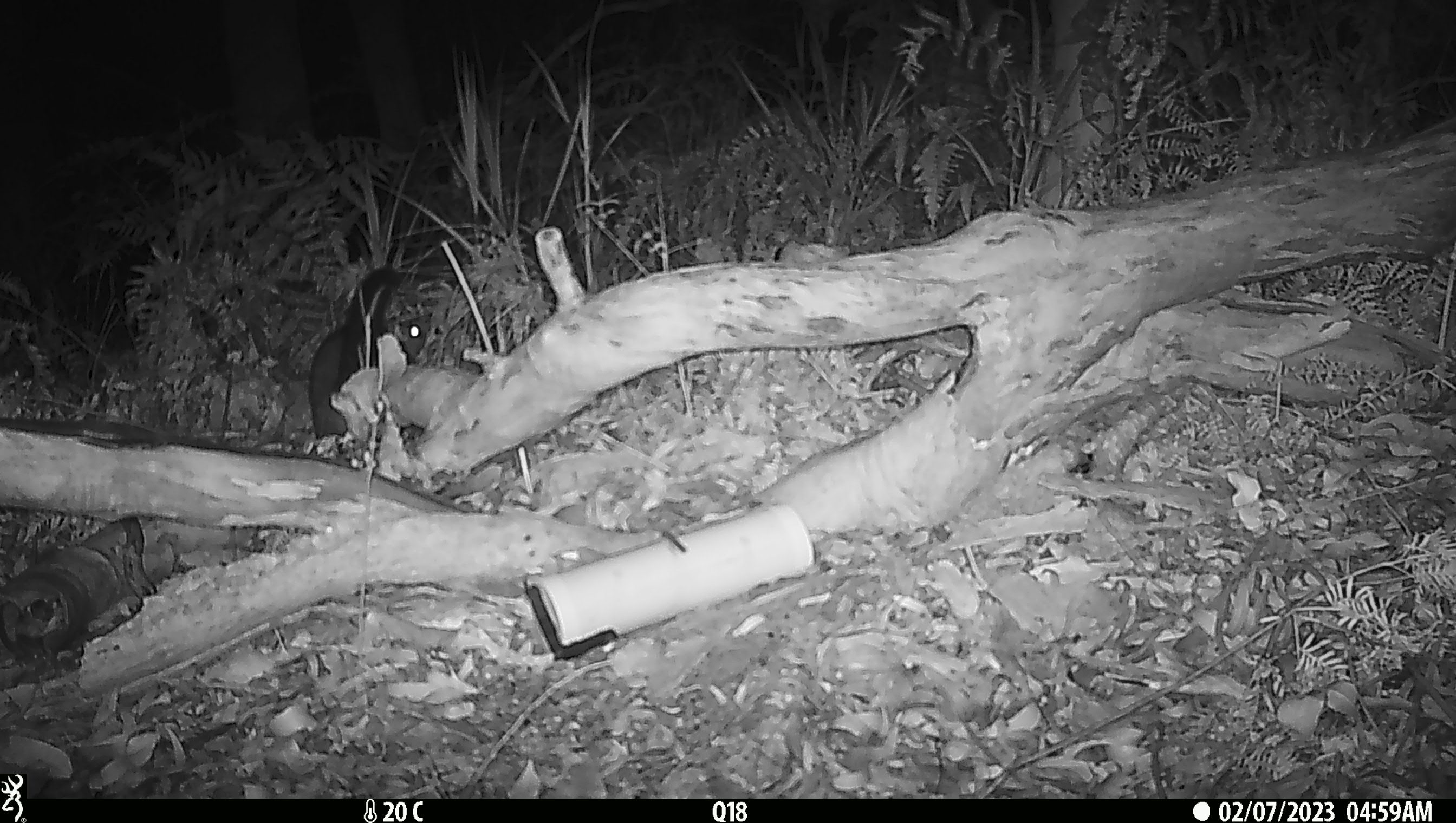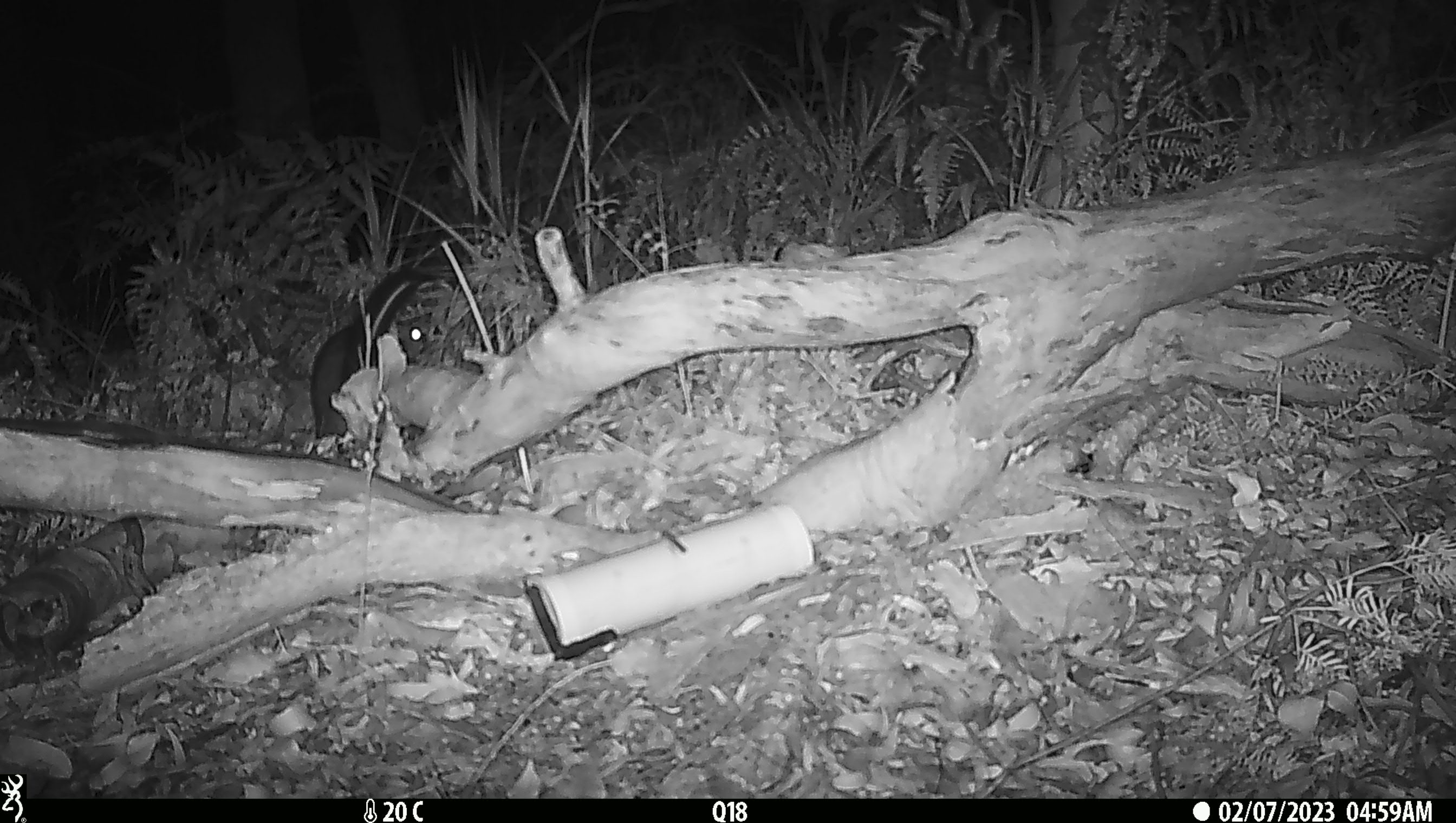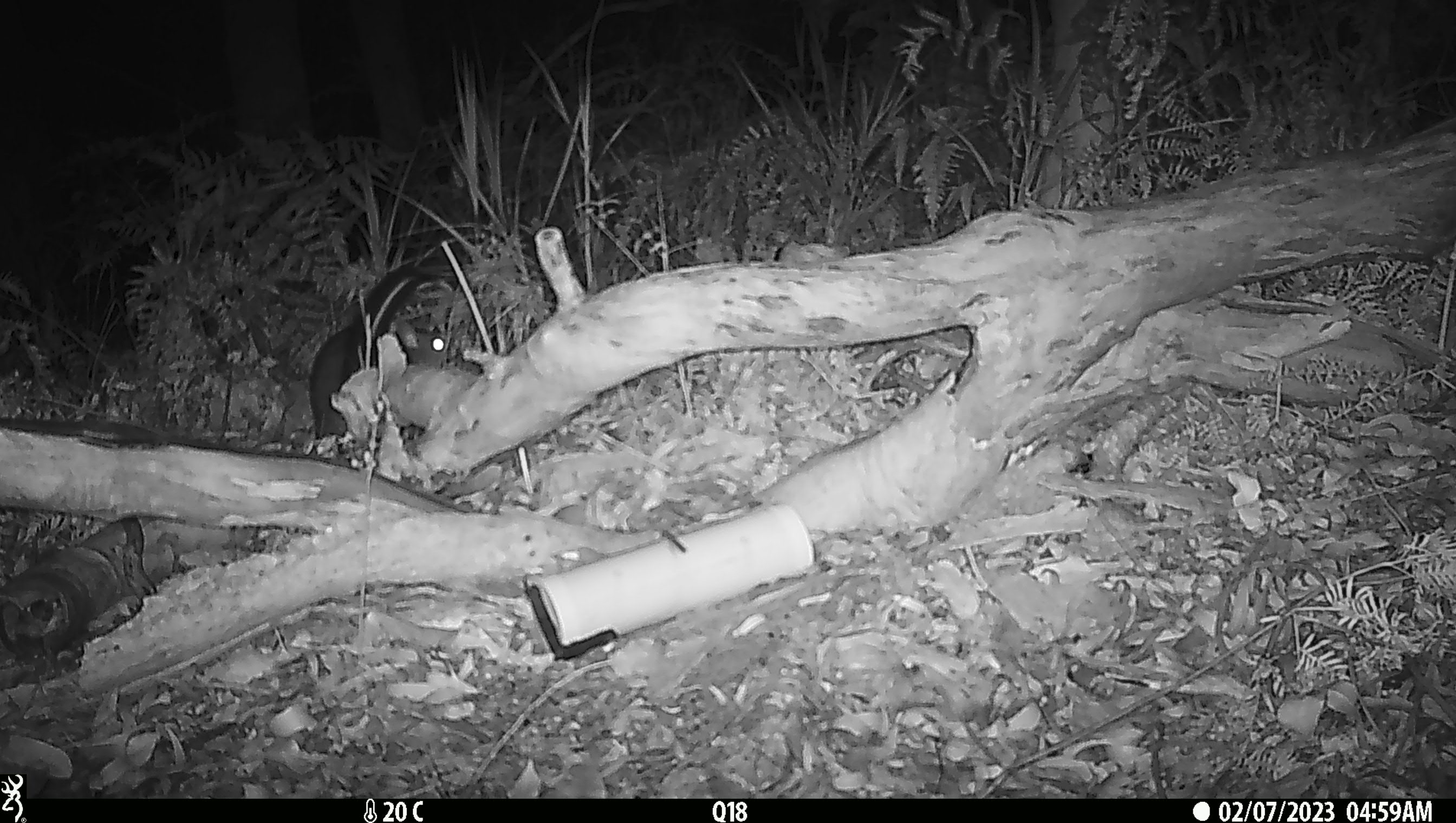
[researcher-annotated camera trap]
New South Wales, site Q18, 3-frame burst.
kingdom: Animalia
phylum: Chordata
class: Mammalia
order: Diprotodontia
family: Phalangeridae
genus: Trichosurus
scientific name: Trichosurus vulpecula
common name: common brushtail possum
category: possum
Possum (common brushtail possum) (Trichosurus vulpecula).